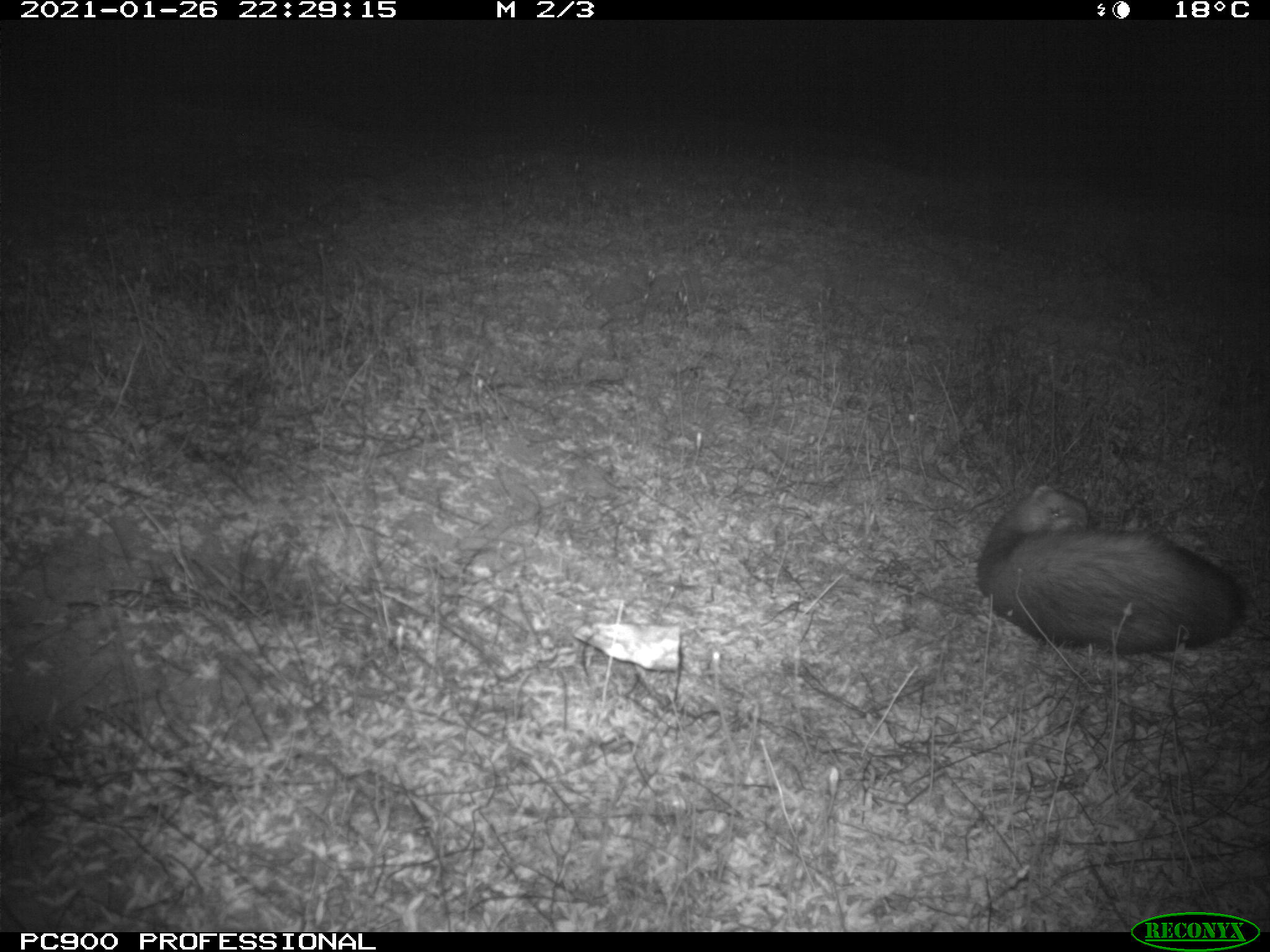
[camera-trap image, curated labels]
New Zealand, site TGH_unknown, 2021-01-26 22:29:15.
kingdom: Animalia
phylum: Chordata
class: Mammalia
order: Carnivora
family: Mustelidae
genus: Mustela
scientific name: Mustela furo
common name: ferret